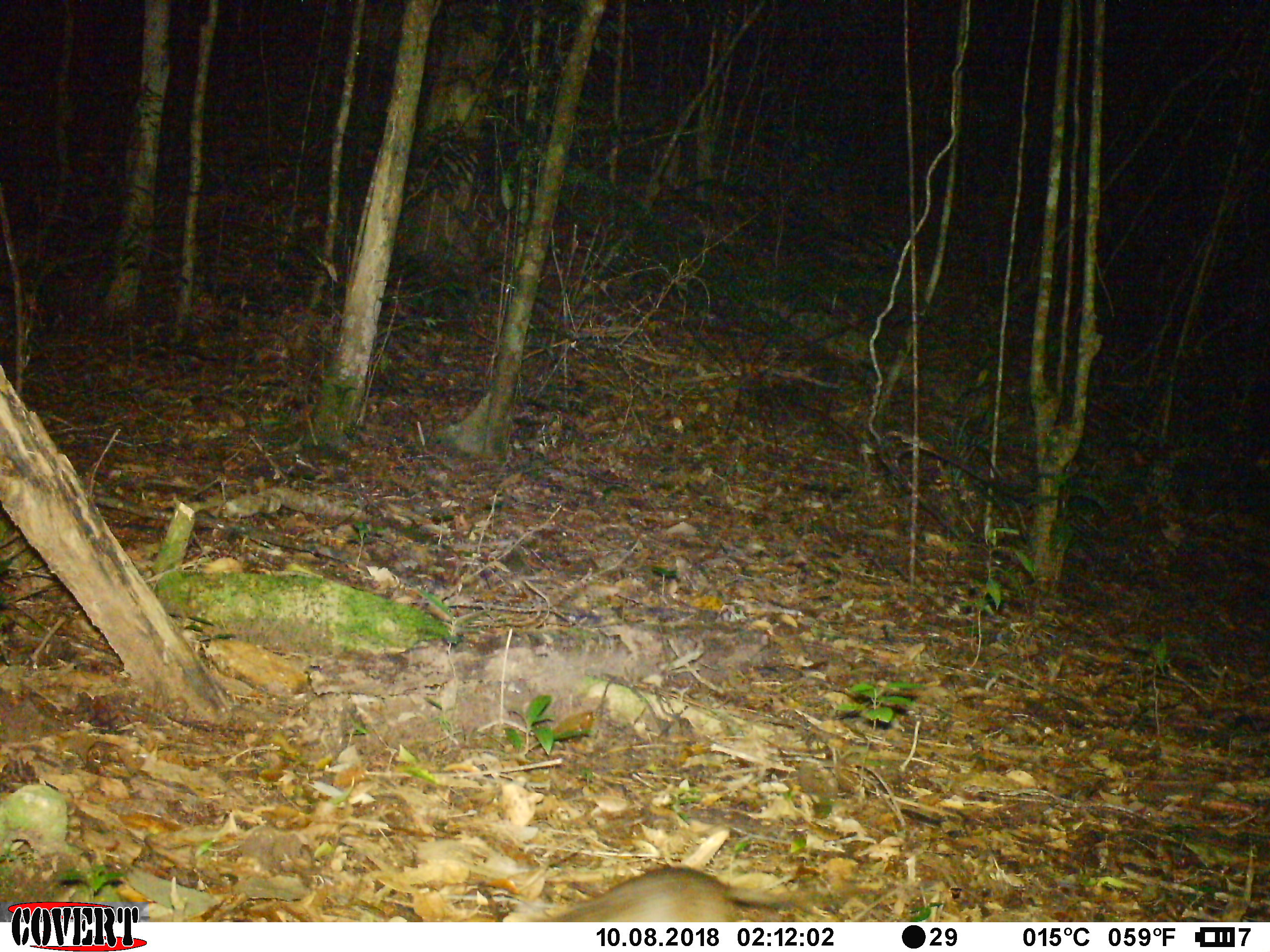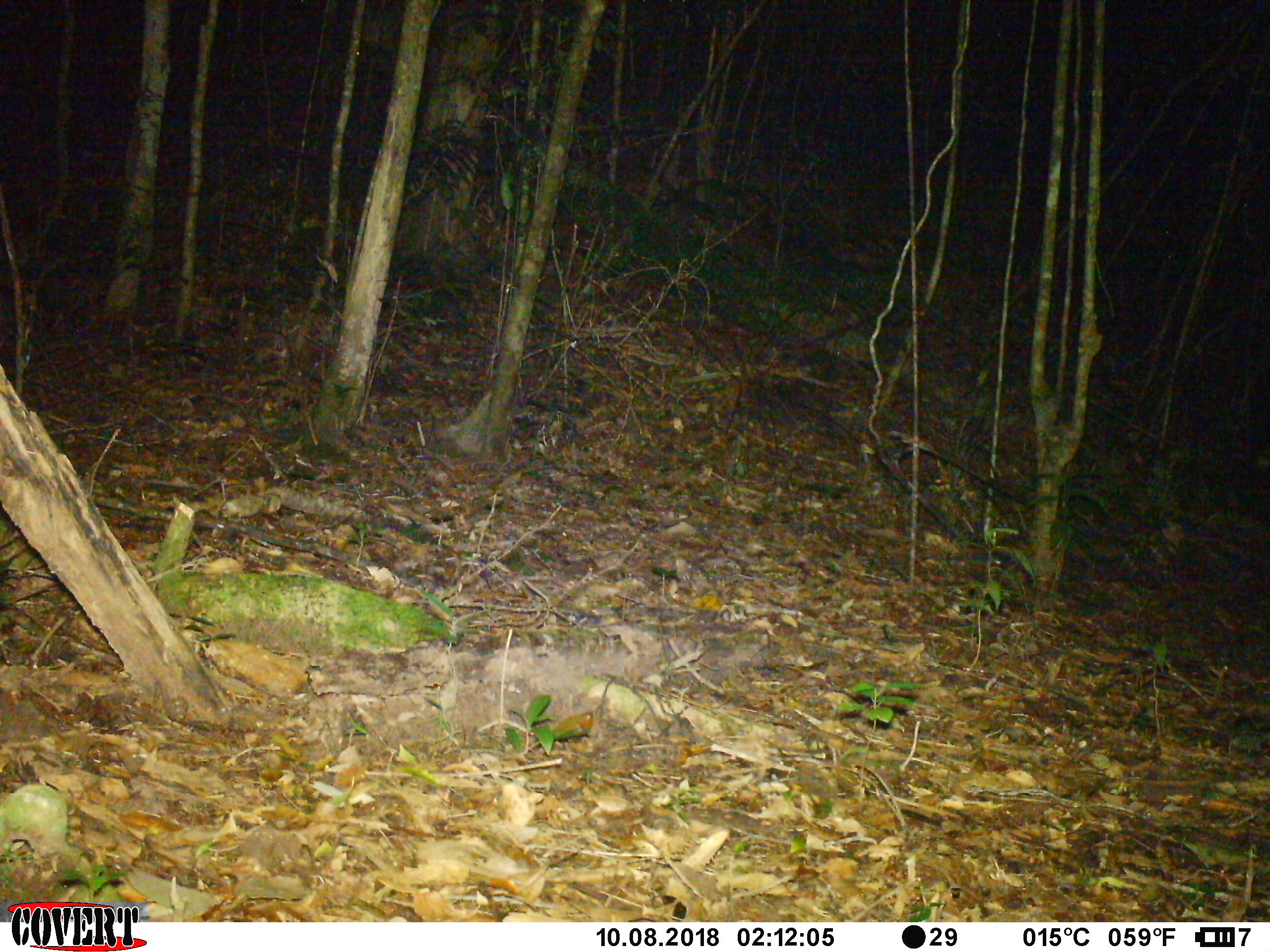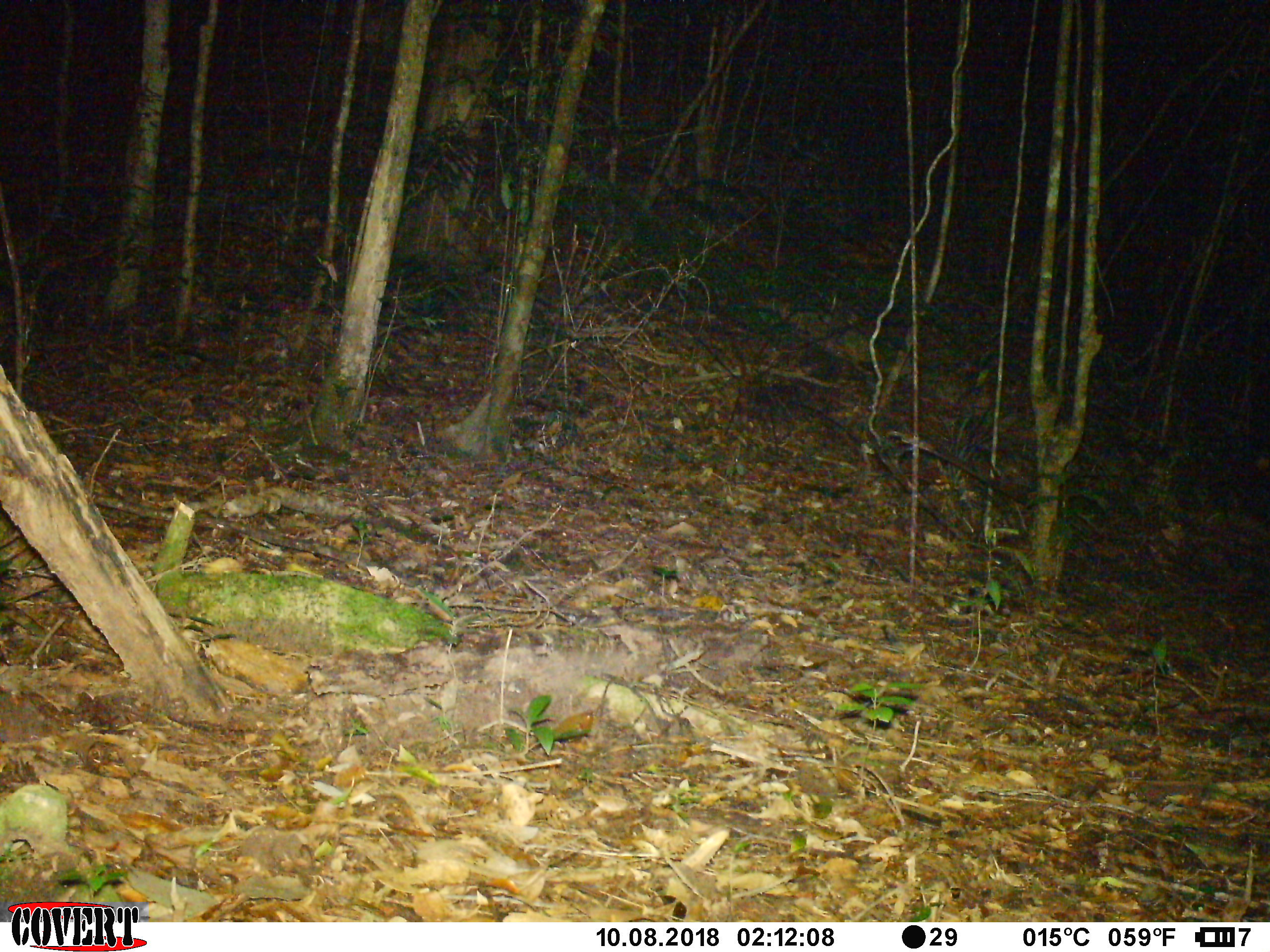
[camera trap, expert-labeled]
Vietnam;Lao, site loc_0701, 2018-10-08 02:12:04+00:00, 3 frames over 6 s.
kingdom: Animalia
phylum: Chordata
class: Mammalia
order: Rodentia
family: Muridae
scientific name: Muridae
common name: old-world mice and rats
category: unidentified murid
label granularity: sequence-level